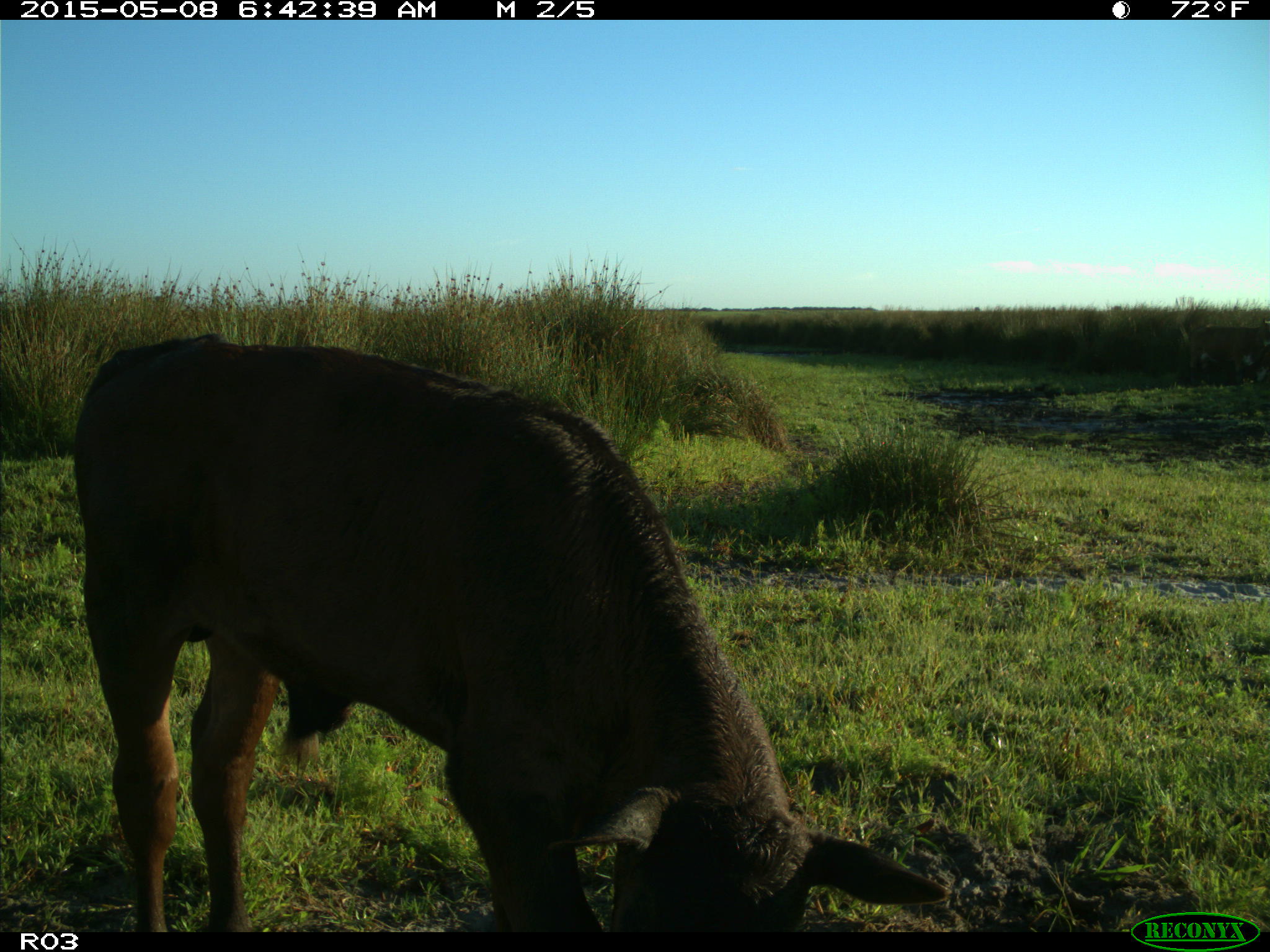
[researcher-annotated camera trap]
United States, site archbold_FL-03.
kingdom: Animalia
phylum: Chordata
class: Mammalia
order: Artiodactyla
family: Bovidae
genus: Bos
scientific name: Bos taurus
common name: domestic cow